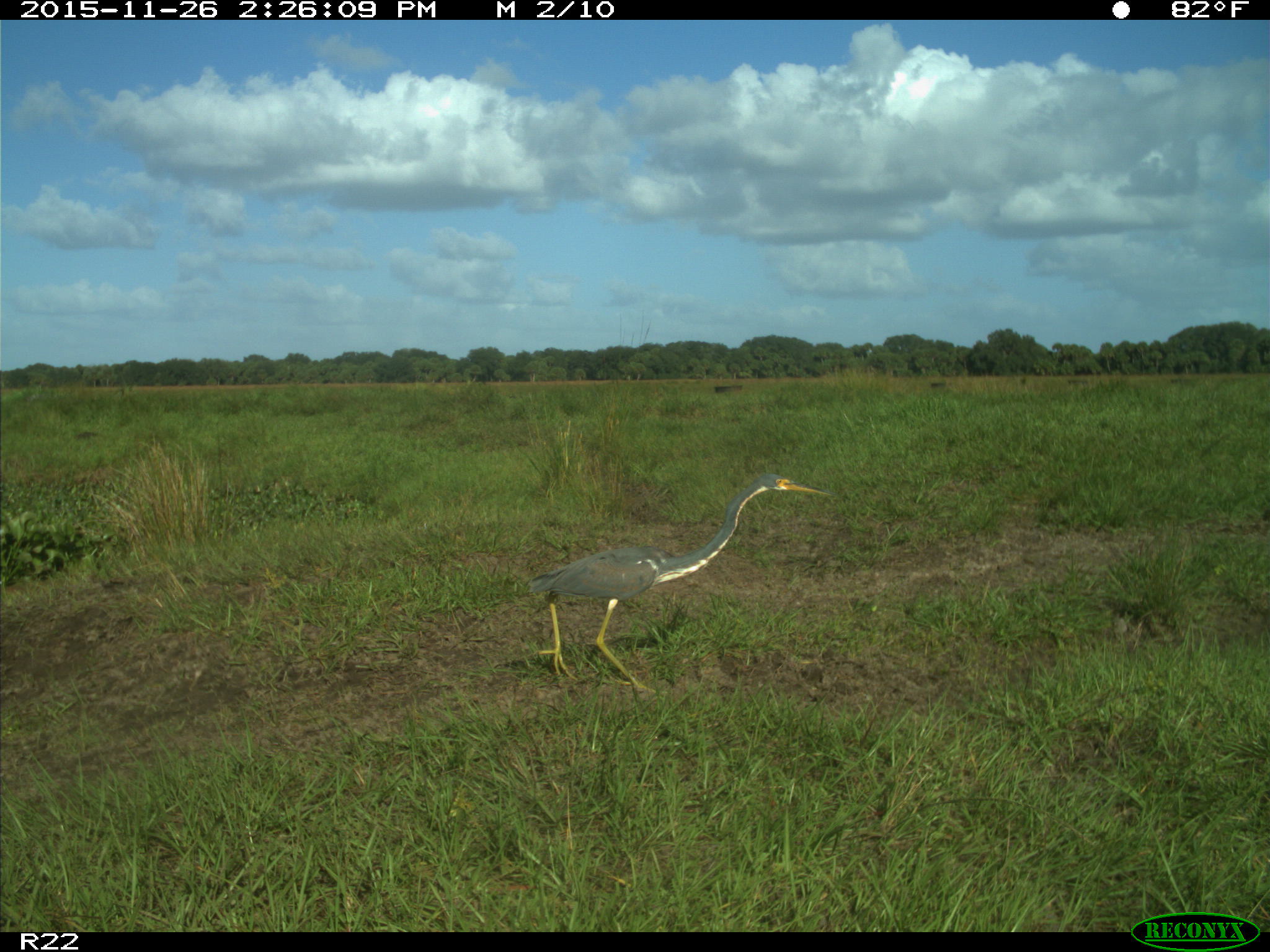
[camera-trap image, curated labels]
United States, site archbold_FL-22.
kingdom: Animalia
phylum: Chordata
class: Aves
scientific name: Aves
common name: birds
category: unidentified bird